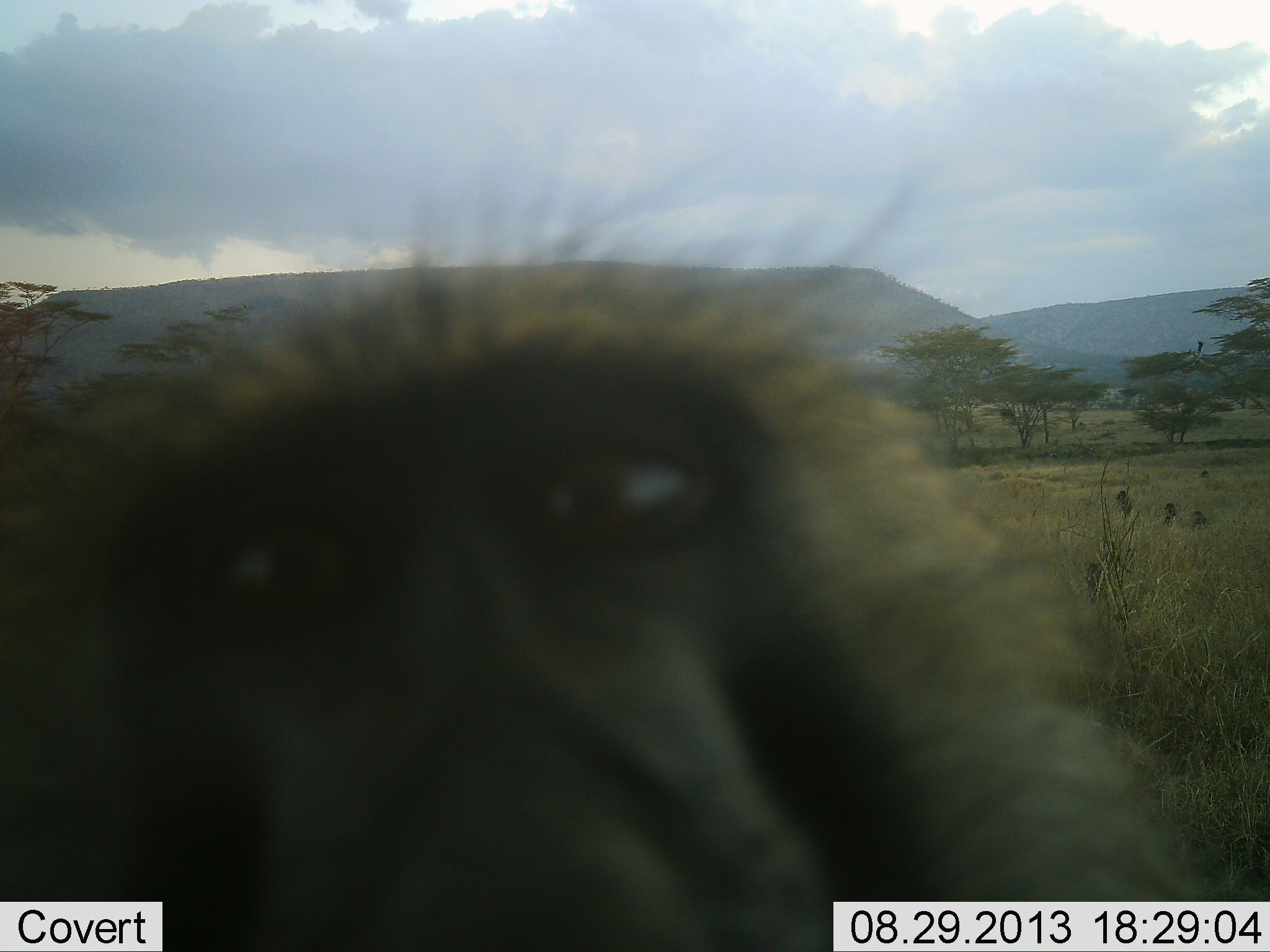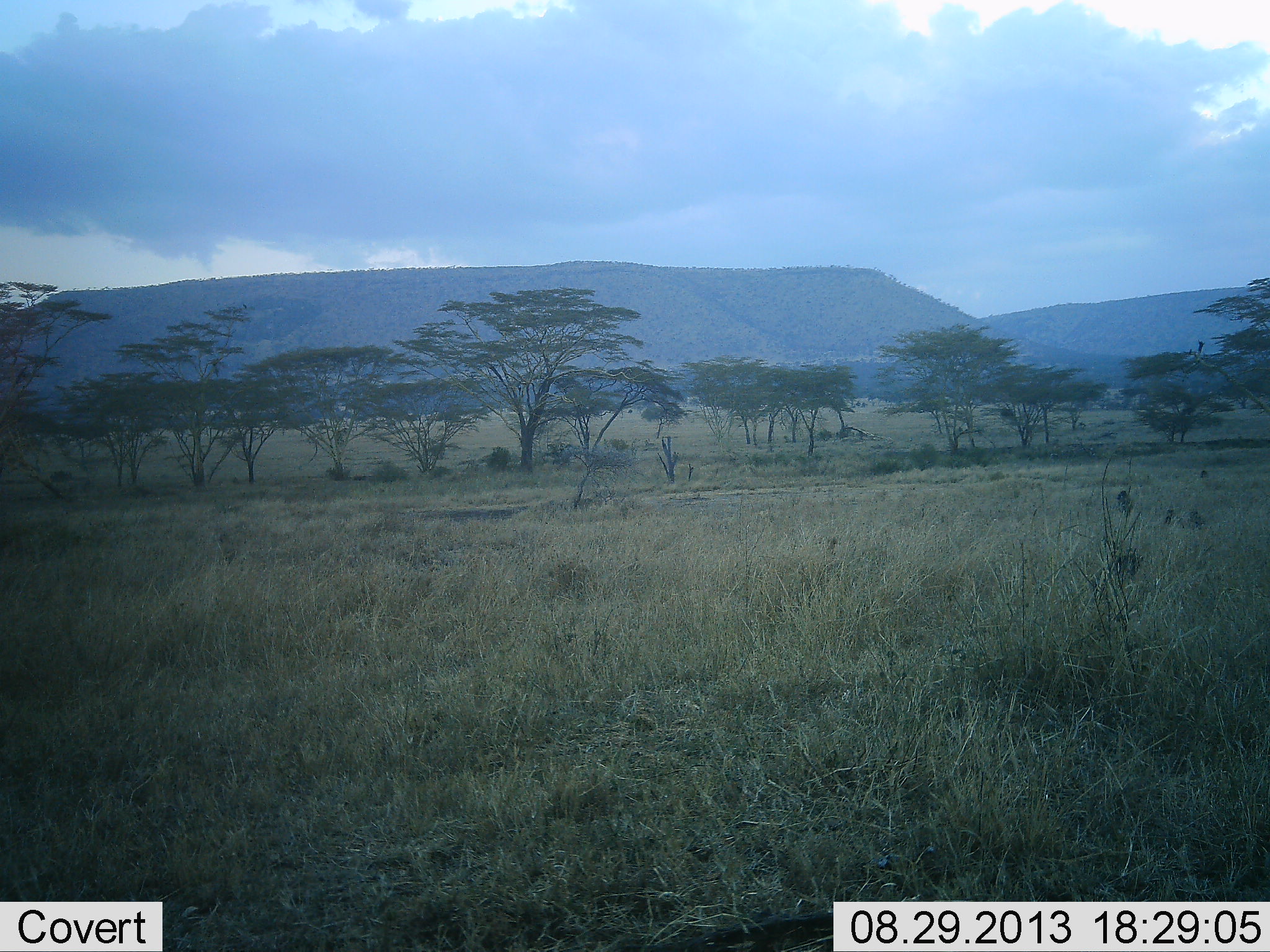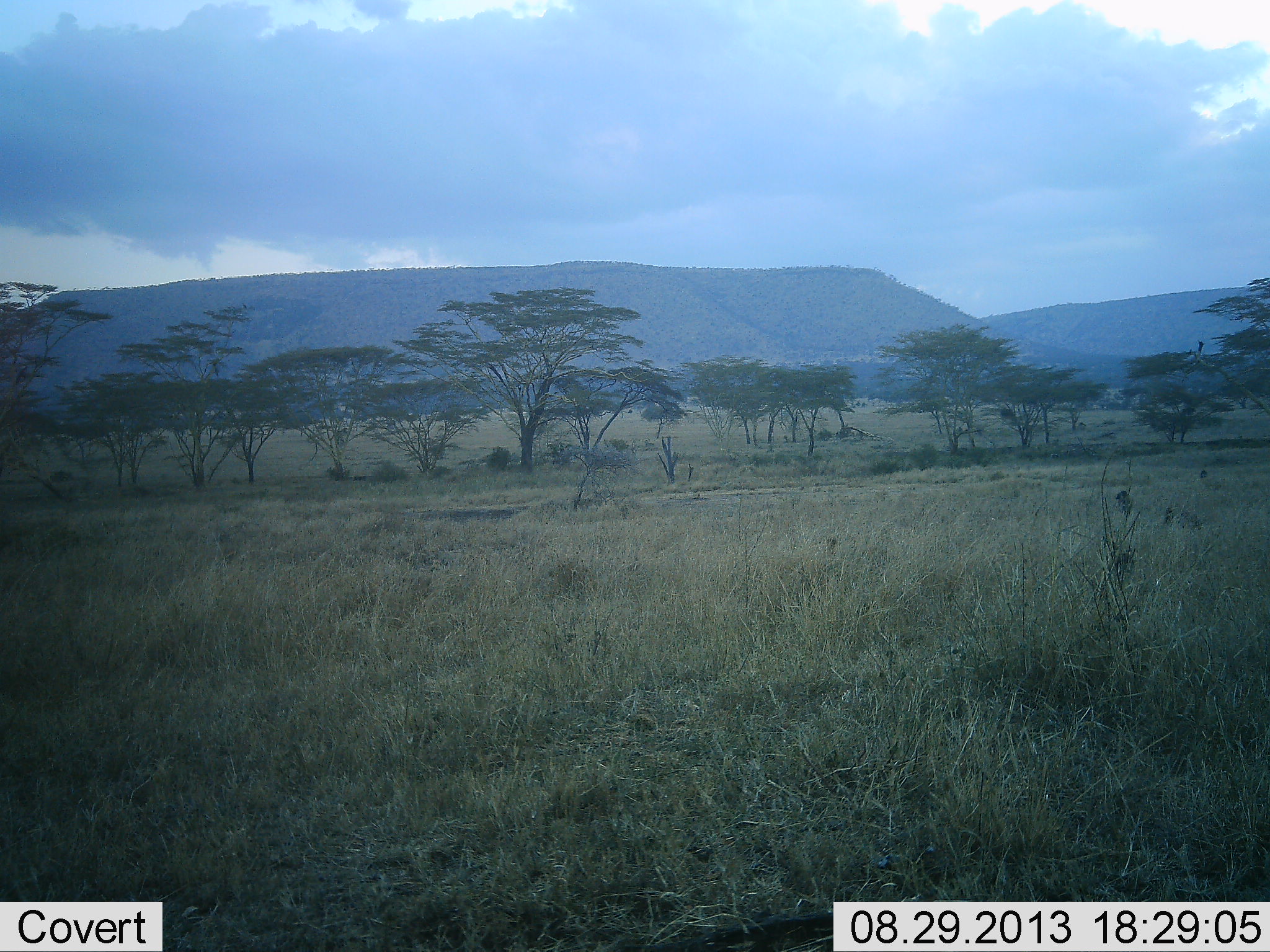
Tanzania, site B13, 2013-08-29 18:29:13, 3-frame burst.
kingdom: Animalia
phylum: Chordata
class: Mammalia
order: Primates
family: Cercopithecidae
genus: Papio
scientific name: Papio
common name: baboon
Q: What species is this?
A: Baboon (Papio).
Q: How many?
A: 2.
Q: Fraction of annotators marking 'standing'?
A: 40%.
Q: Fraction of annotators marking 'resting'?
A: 10%.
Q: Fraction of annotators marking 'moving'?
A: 30%.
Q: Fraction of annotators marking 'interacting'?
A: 40%.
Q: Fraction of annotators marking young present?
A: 0%.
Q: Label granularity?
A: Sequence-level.